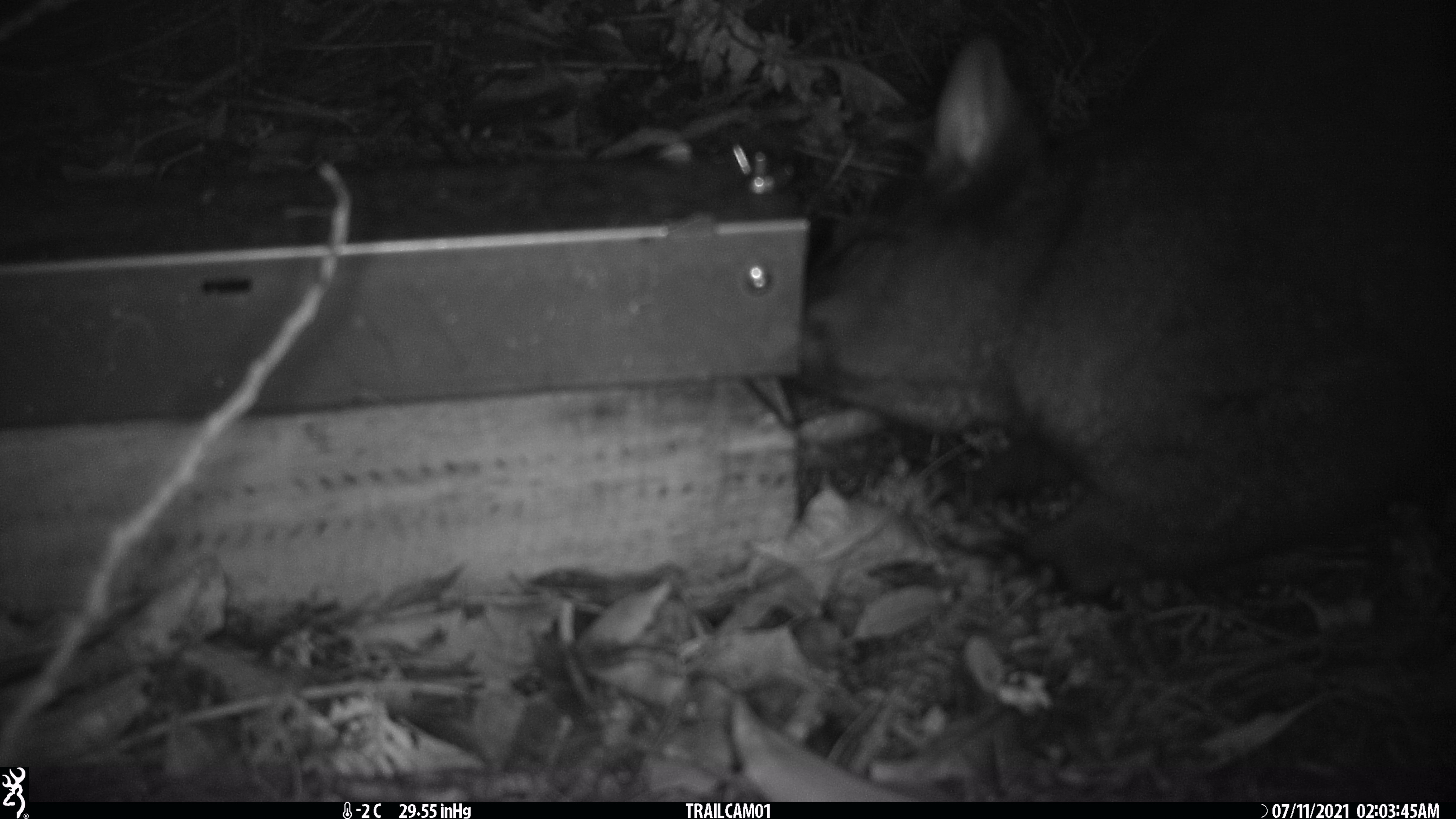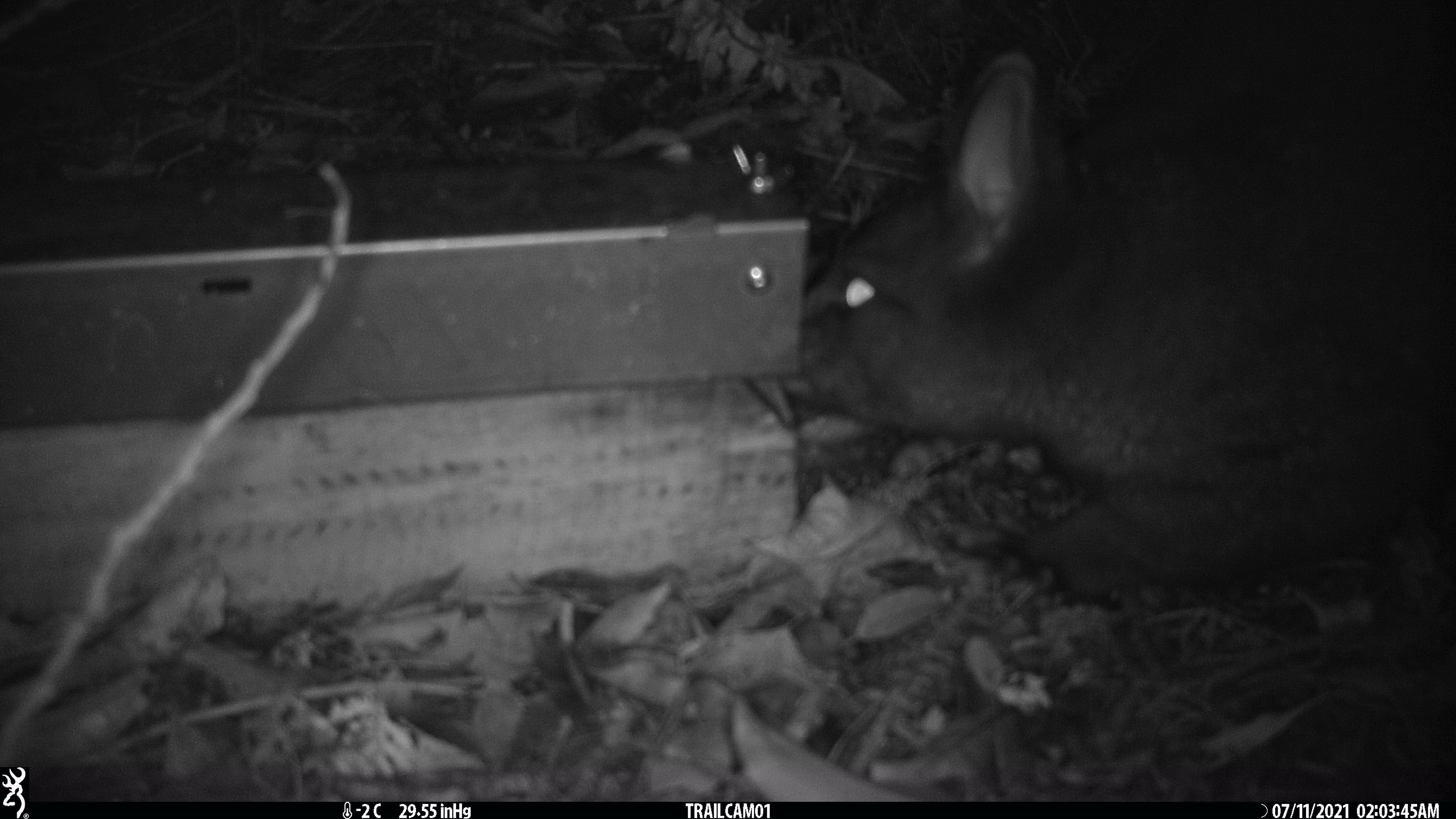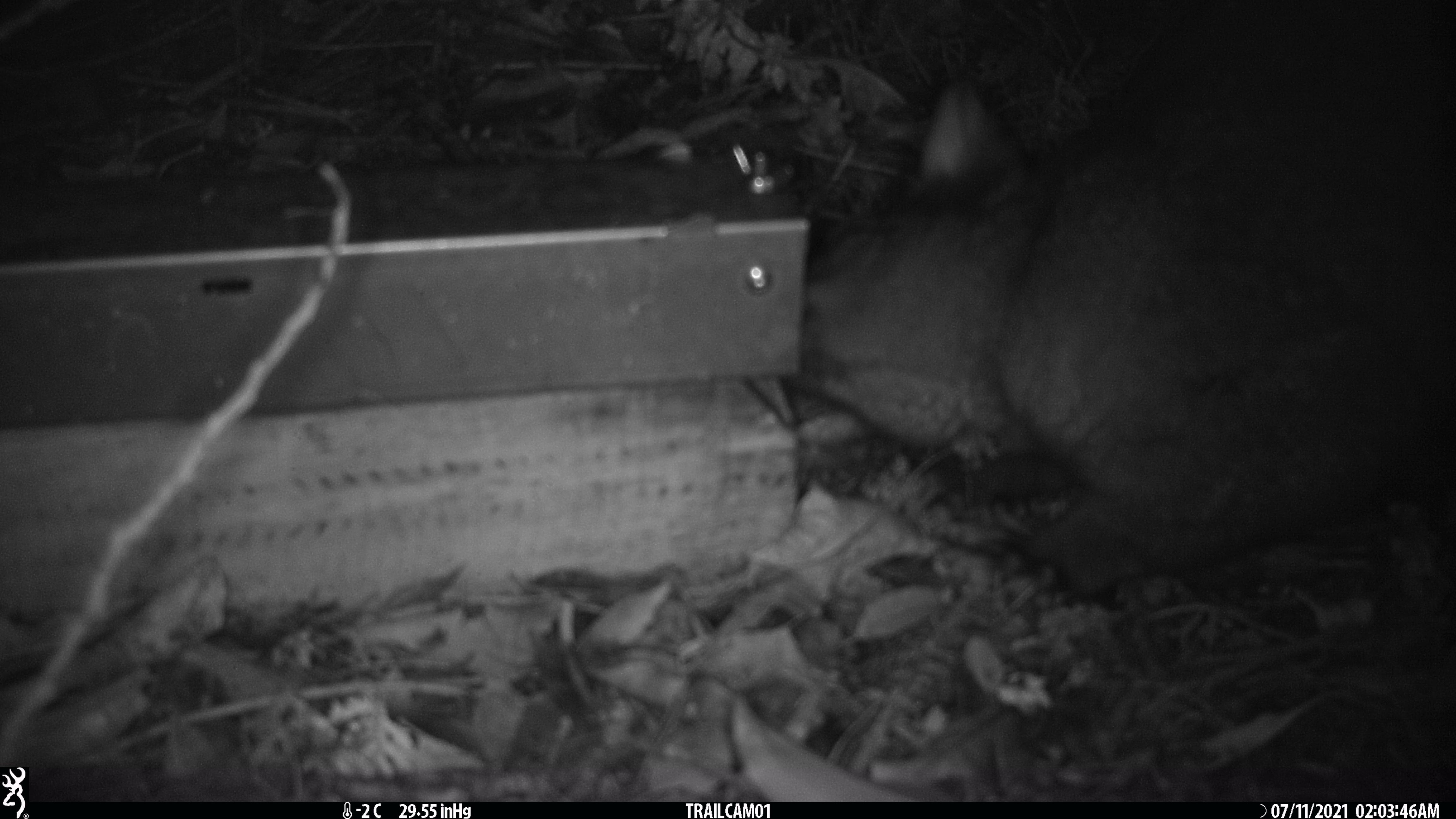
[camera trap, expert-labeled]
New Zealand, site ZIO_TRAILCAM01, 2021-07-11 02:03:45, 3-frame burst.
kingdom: Animalia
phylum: Chordata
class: Mammalia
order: Diprotodontia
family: Phalangeridae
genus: Trichosurus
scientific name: Trichosurus vulpecula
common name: common brushtail possum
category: possum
Possum (common brushtail possum) (Trichosurus vulpecula).